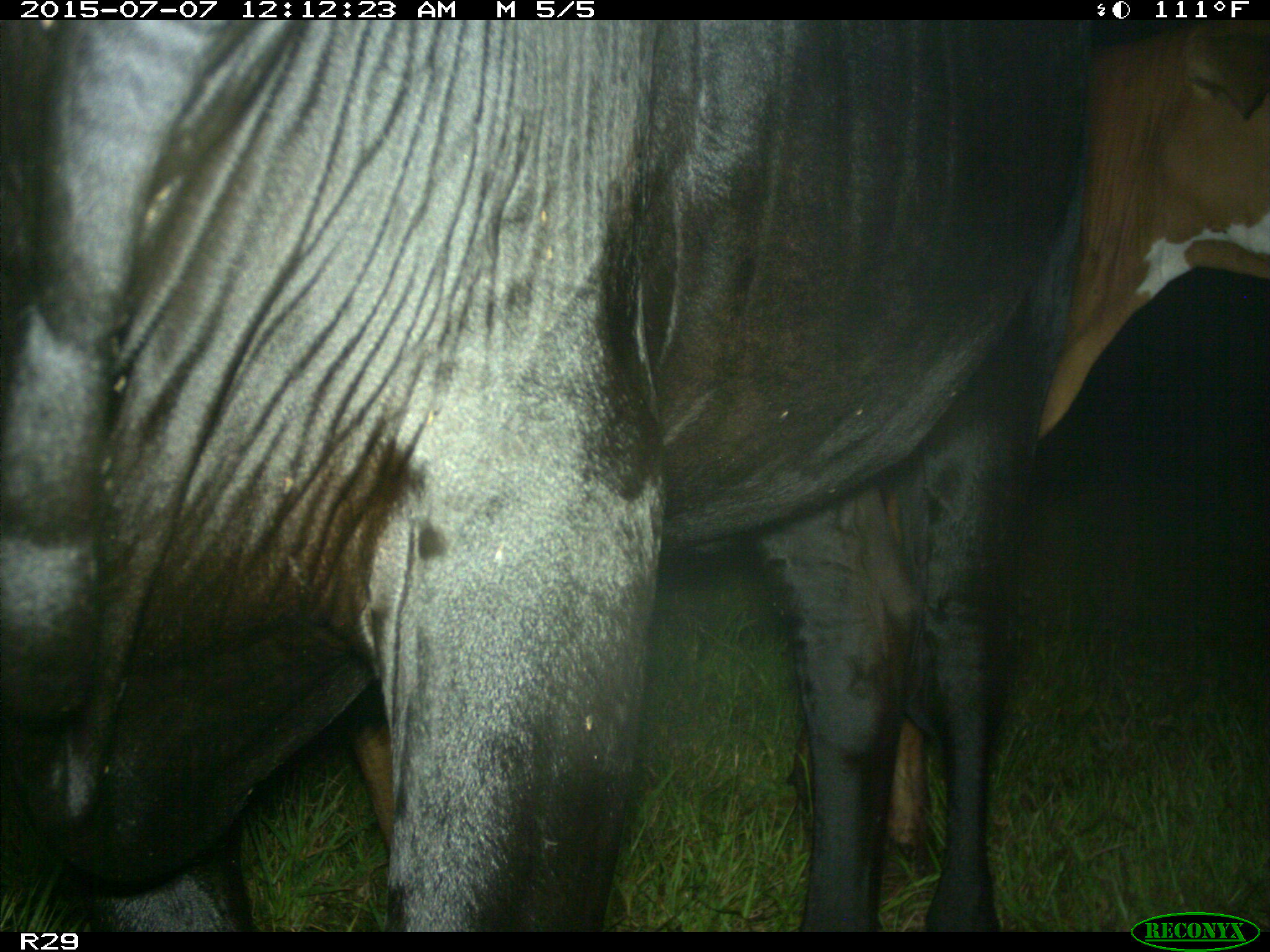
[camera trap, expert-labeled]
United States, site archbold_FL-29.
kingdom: Animalia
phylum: Chordata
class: Mammalia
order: Artiodactyla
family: Bovidae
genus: Bos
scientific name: Bos taurus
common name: domestic cow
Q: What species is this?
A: Bos taurus (domestic cow).